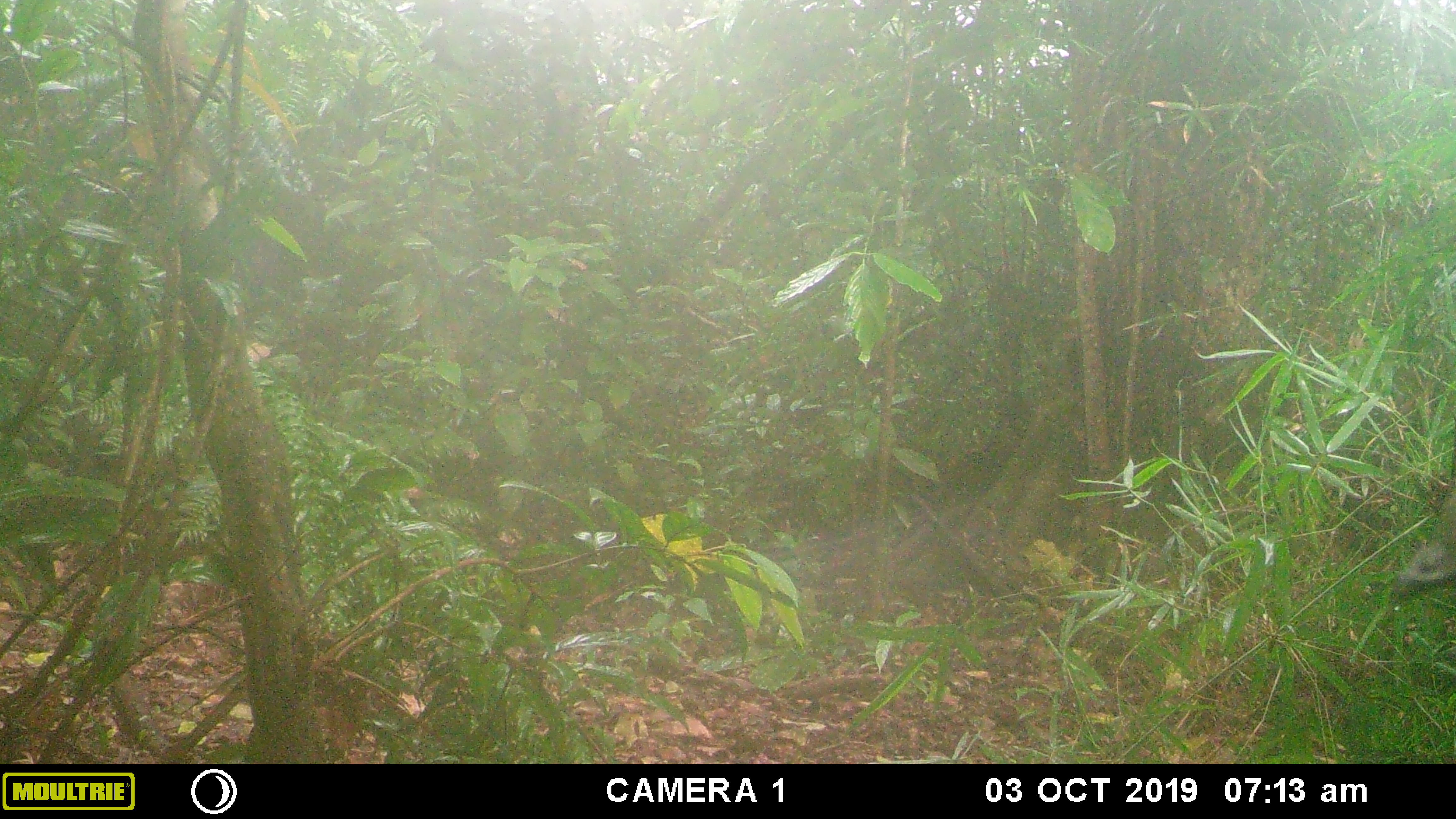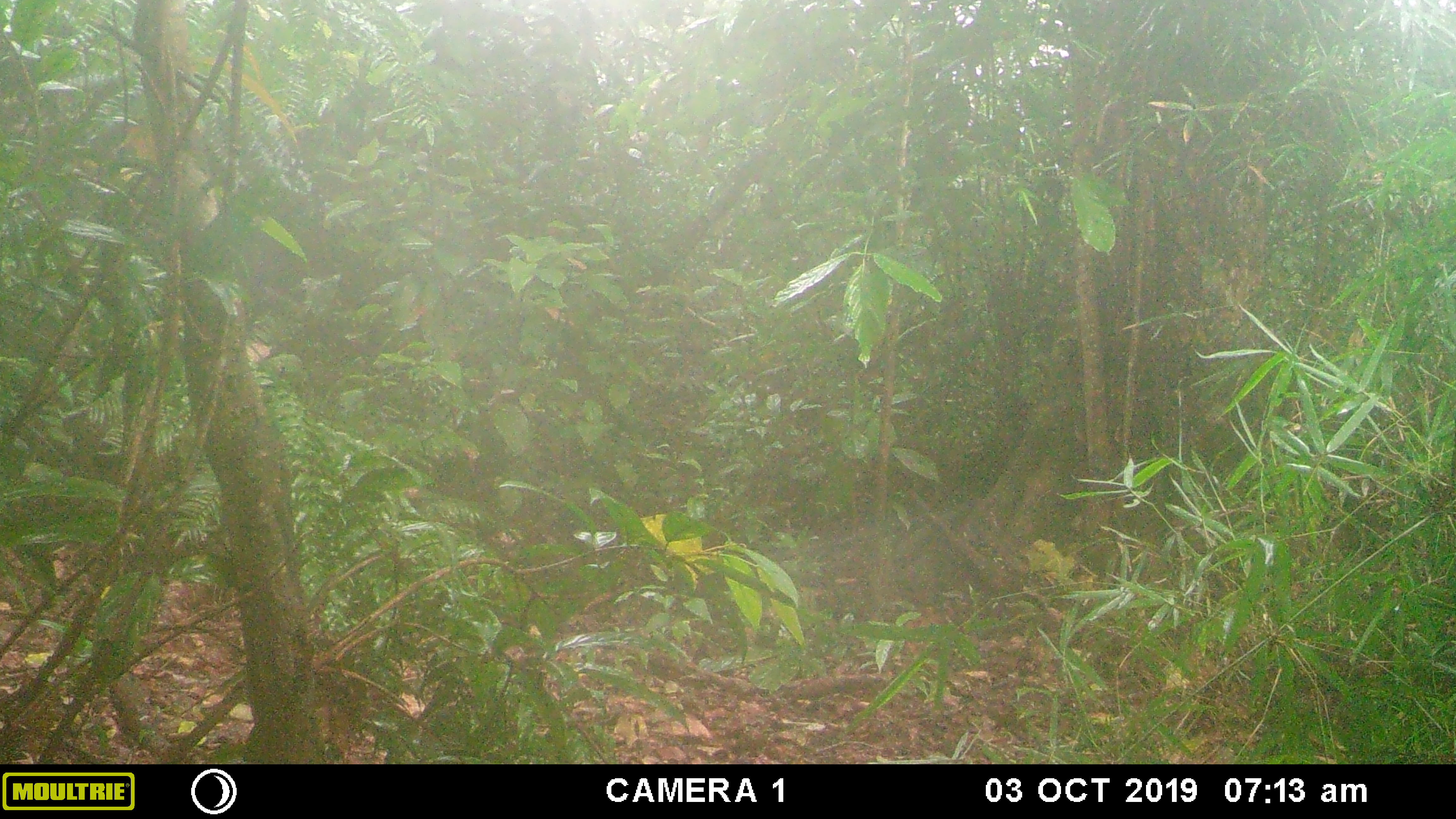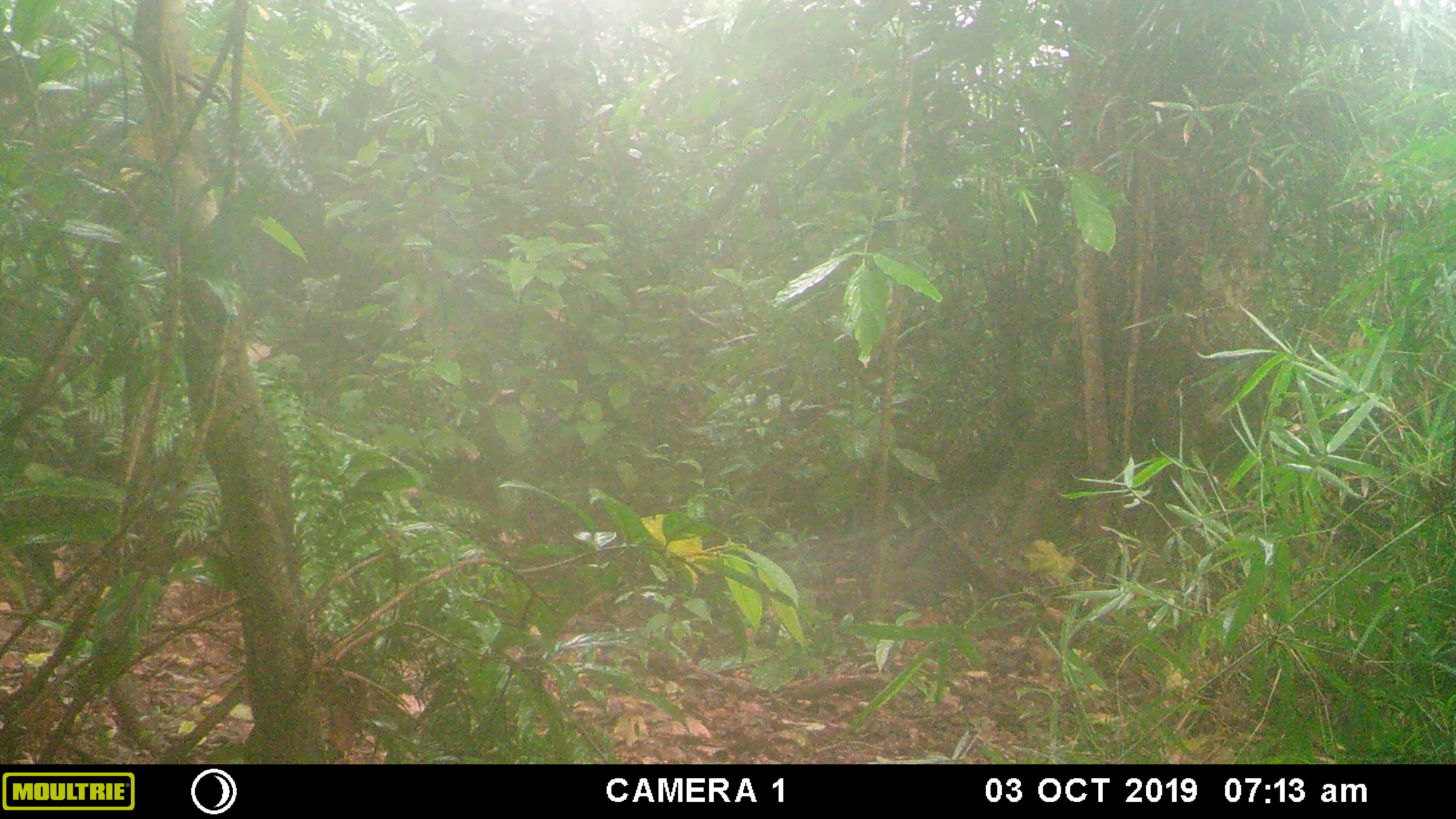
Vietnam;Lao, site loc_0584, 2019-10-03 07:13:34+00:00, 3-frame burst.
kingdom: Animalia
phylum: Chordata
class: Aves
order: Galliformes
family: Phasianidae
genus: Polyplectron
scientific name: Polyplectron bicalcaratum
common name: gray peacock-pheasant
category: grey peacock pheasant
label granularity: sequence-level